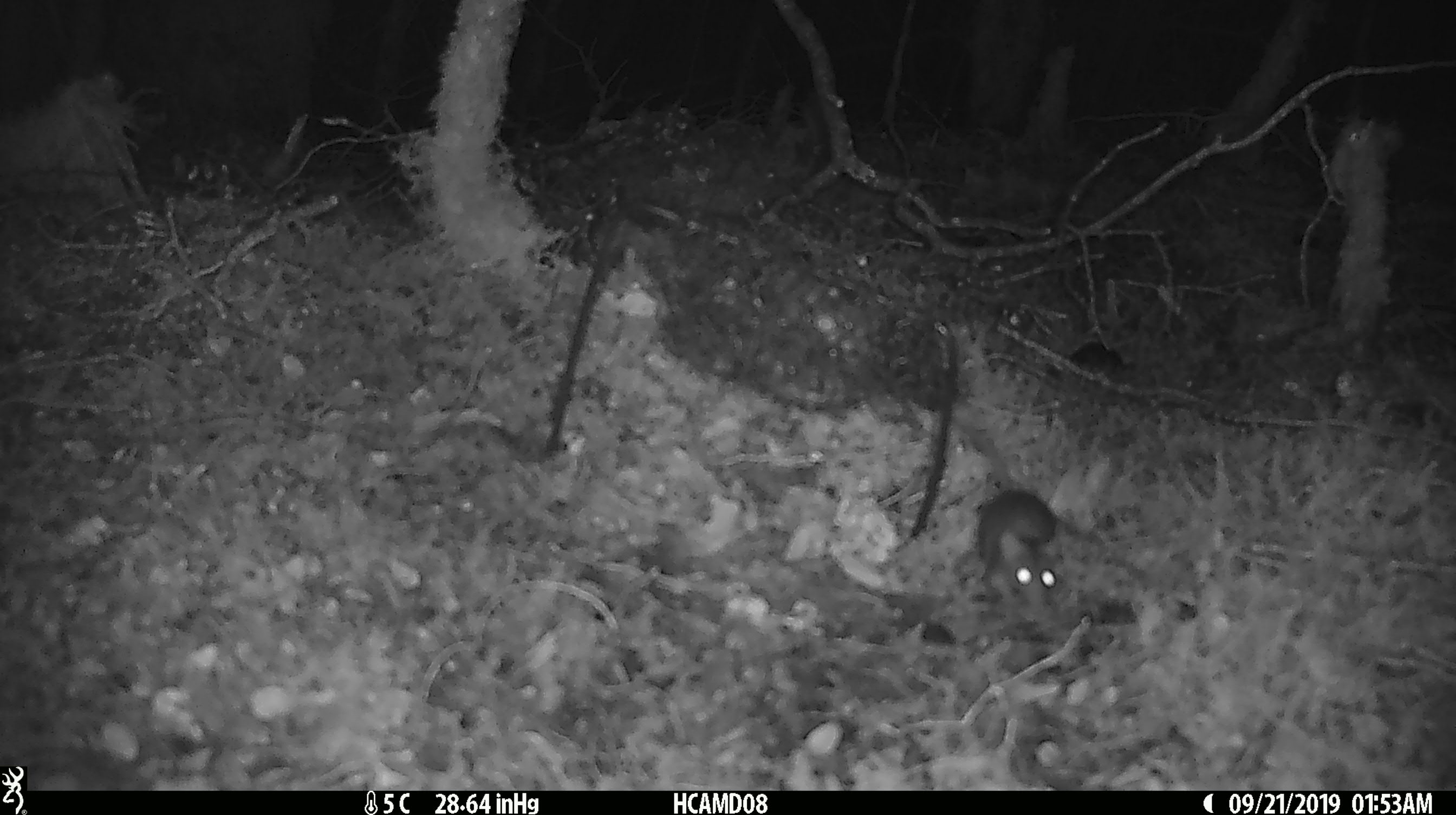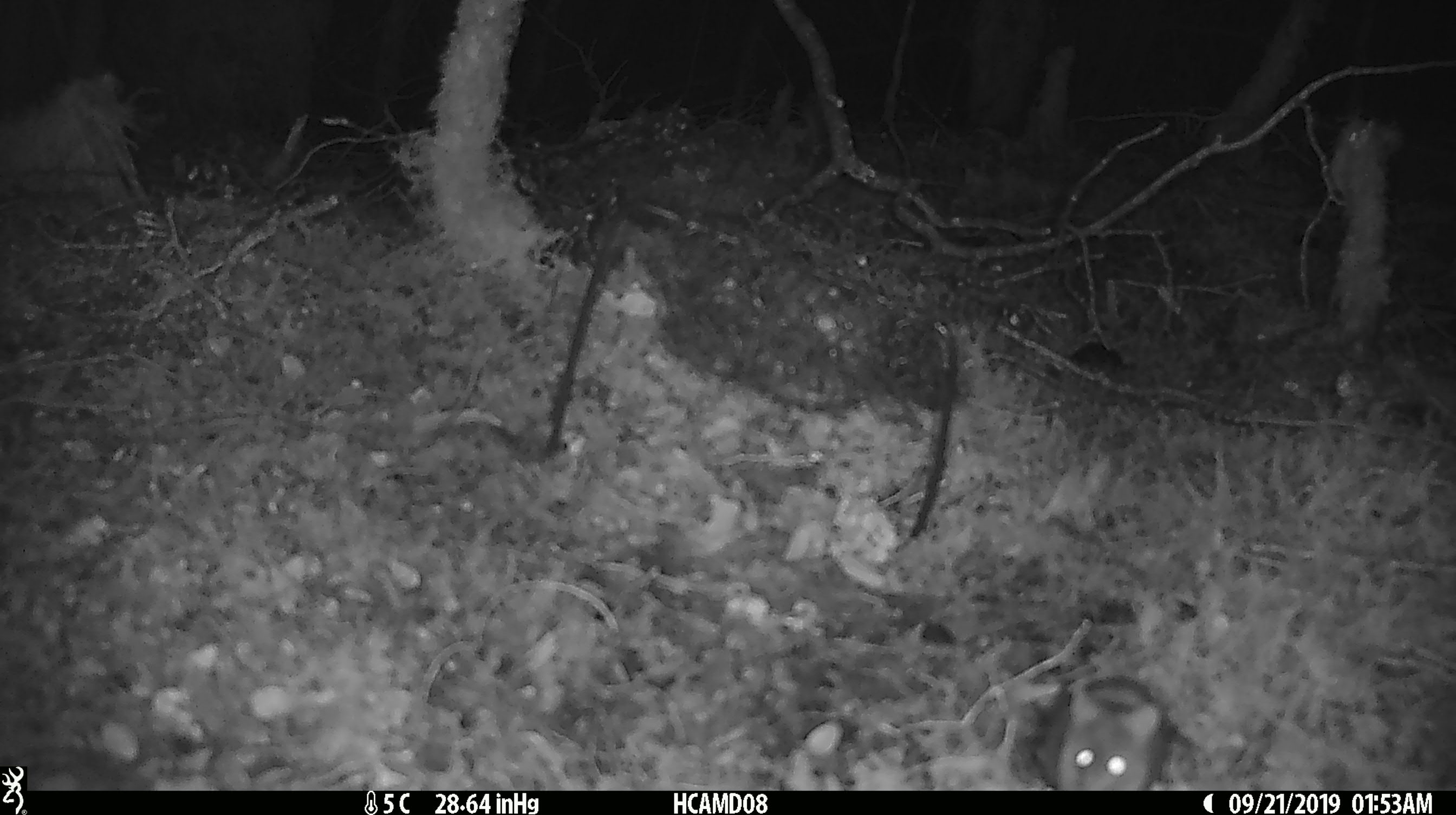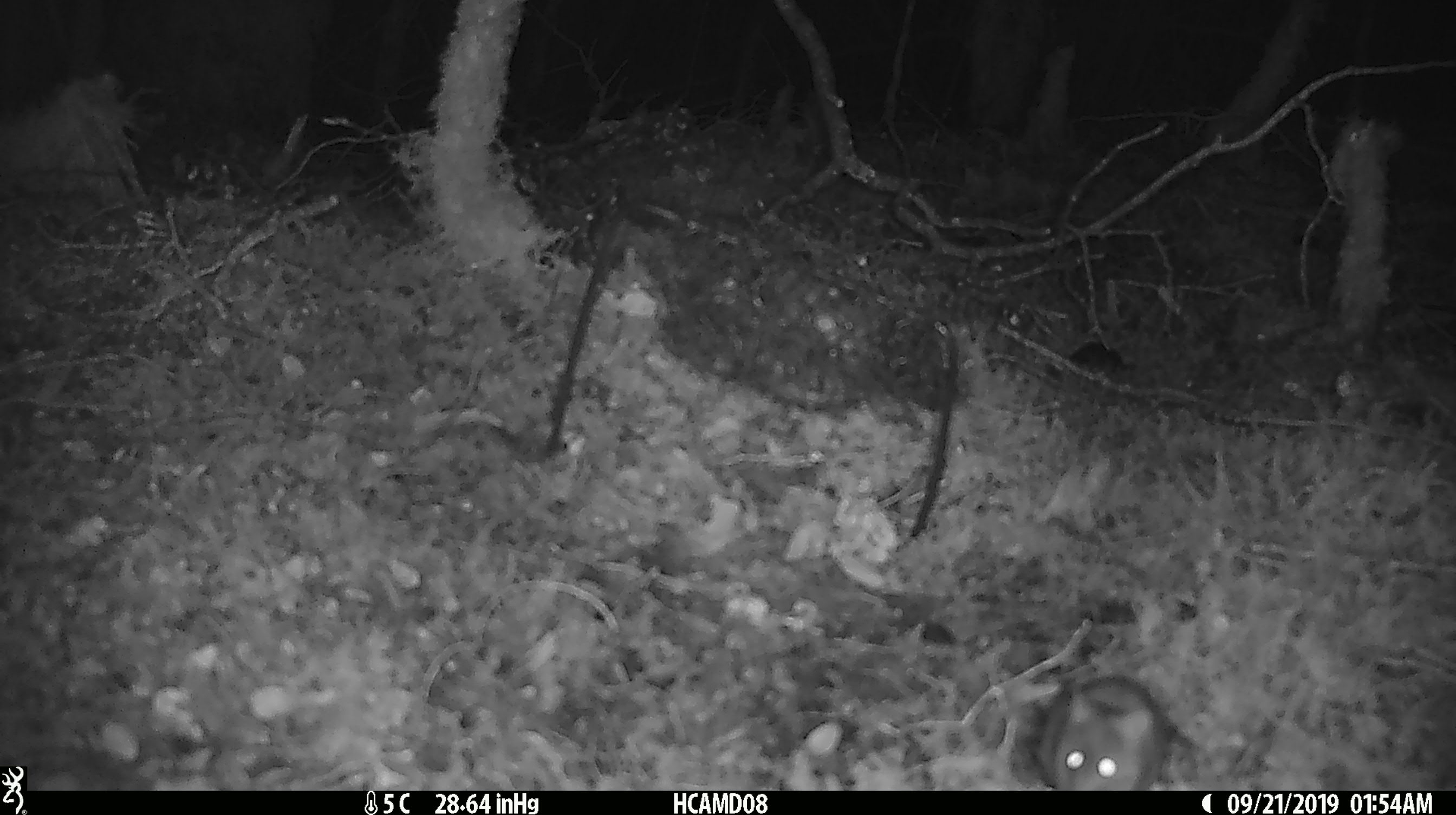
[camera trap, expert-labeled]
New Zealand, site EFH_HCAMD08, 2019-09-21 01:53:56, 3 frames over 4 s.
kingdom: Animalia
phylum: Chordata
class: Mammalia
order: Rodentia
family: Muridae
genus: Mus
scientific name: Mus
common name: mouse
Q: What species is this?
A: Mouse (Mus).